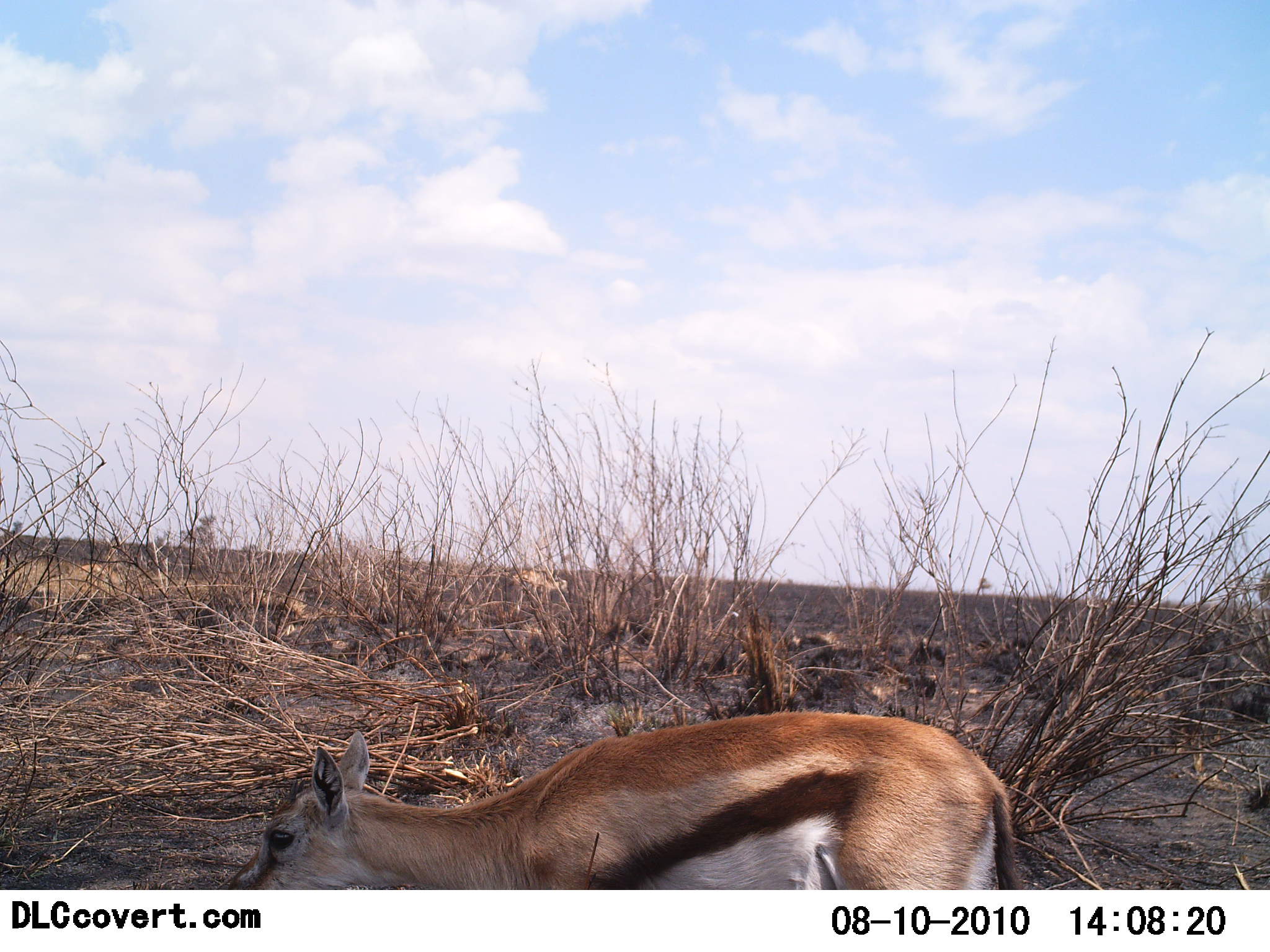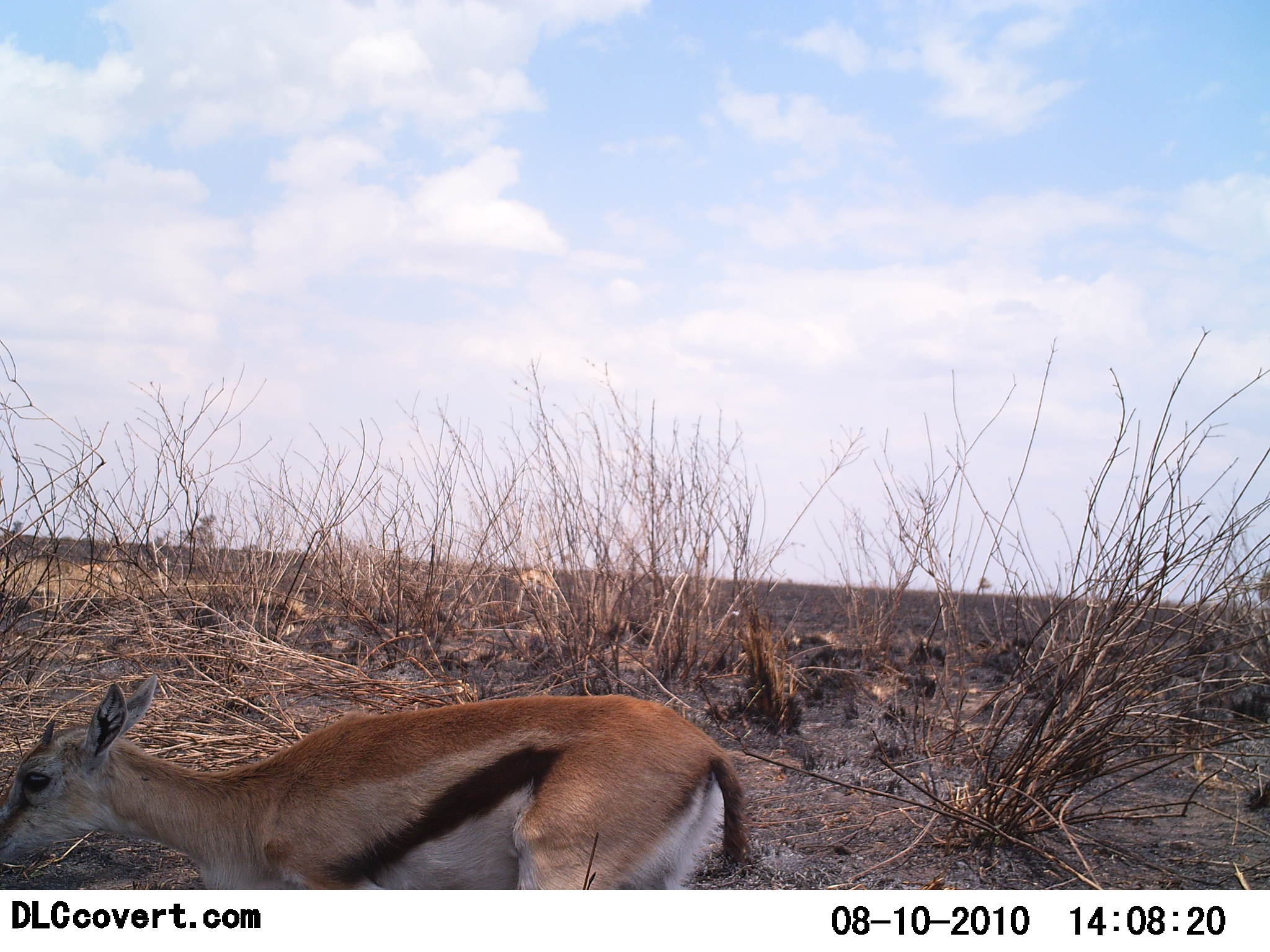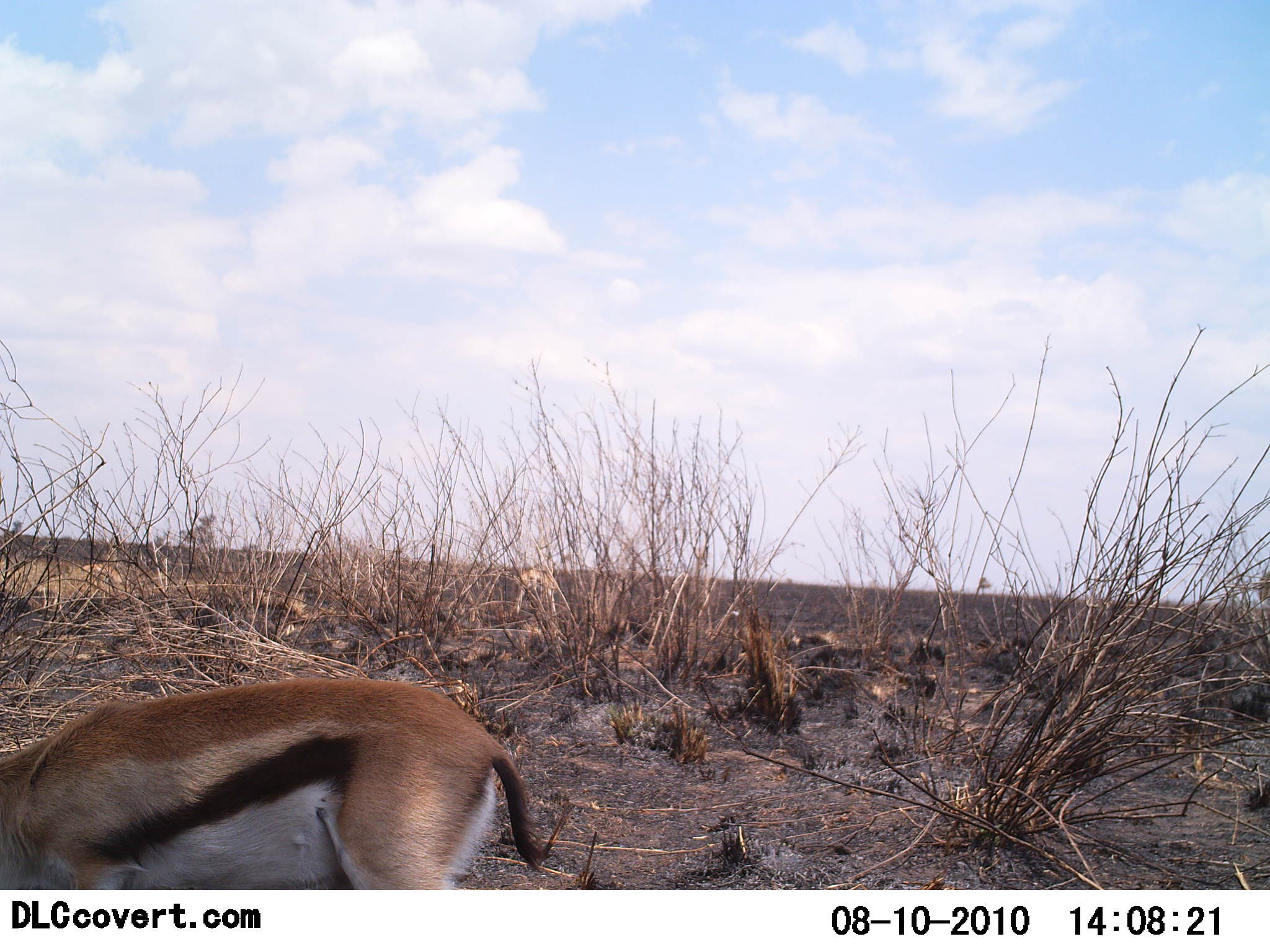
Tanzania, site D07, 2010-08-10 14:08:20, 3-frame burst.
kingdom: Animalia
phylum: Chordata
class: Mammalia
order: Artiodactyla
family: Bovidae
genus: Eudorcas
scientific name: Eudorcas thomsonii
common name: thomson's gazelle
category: gazellethomsons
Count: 2.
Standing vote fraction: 21%.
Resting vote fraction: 7%.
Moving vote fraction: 93%.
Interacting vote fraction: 0%.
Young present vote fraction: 7%.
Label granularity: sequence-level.